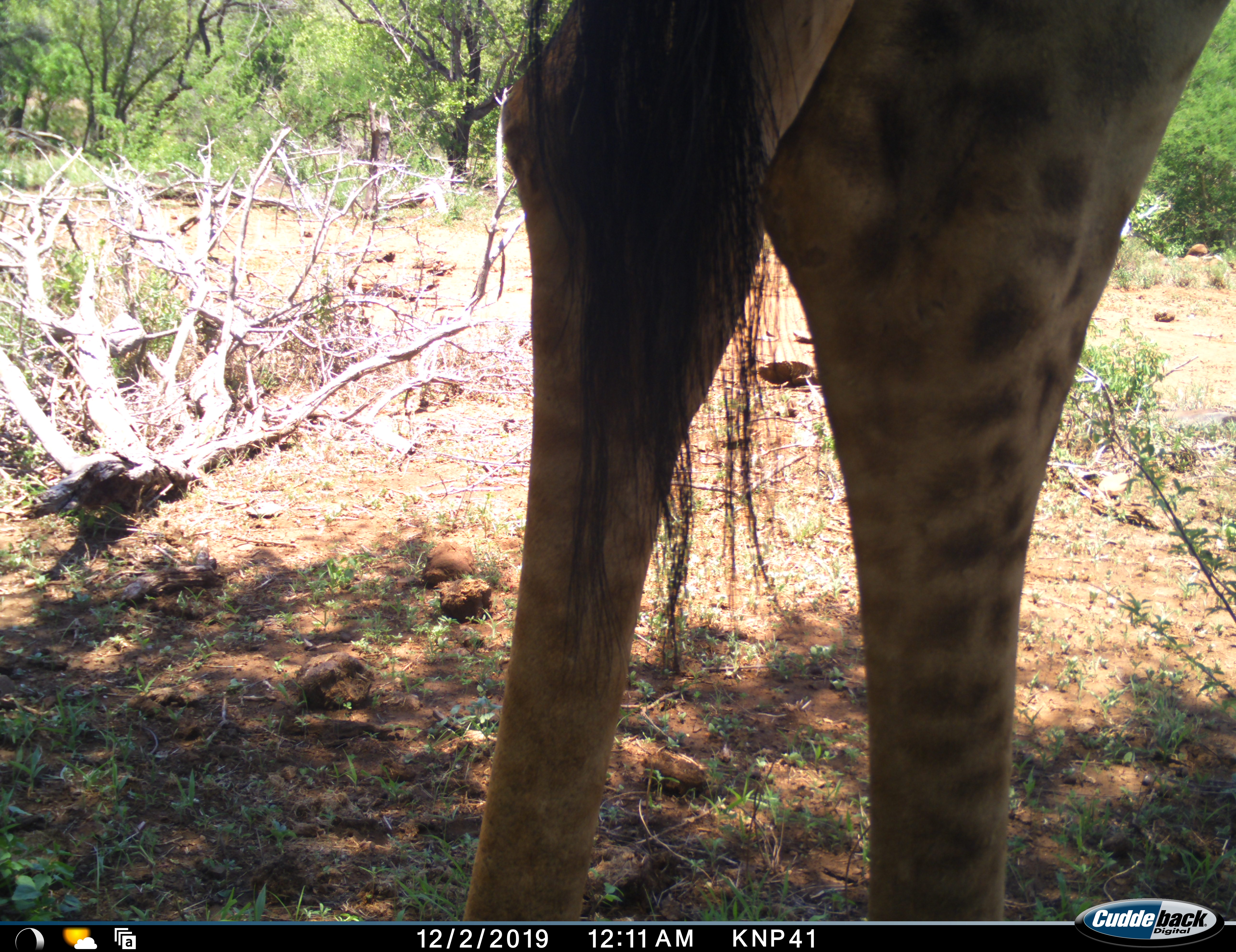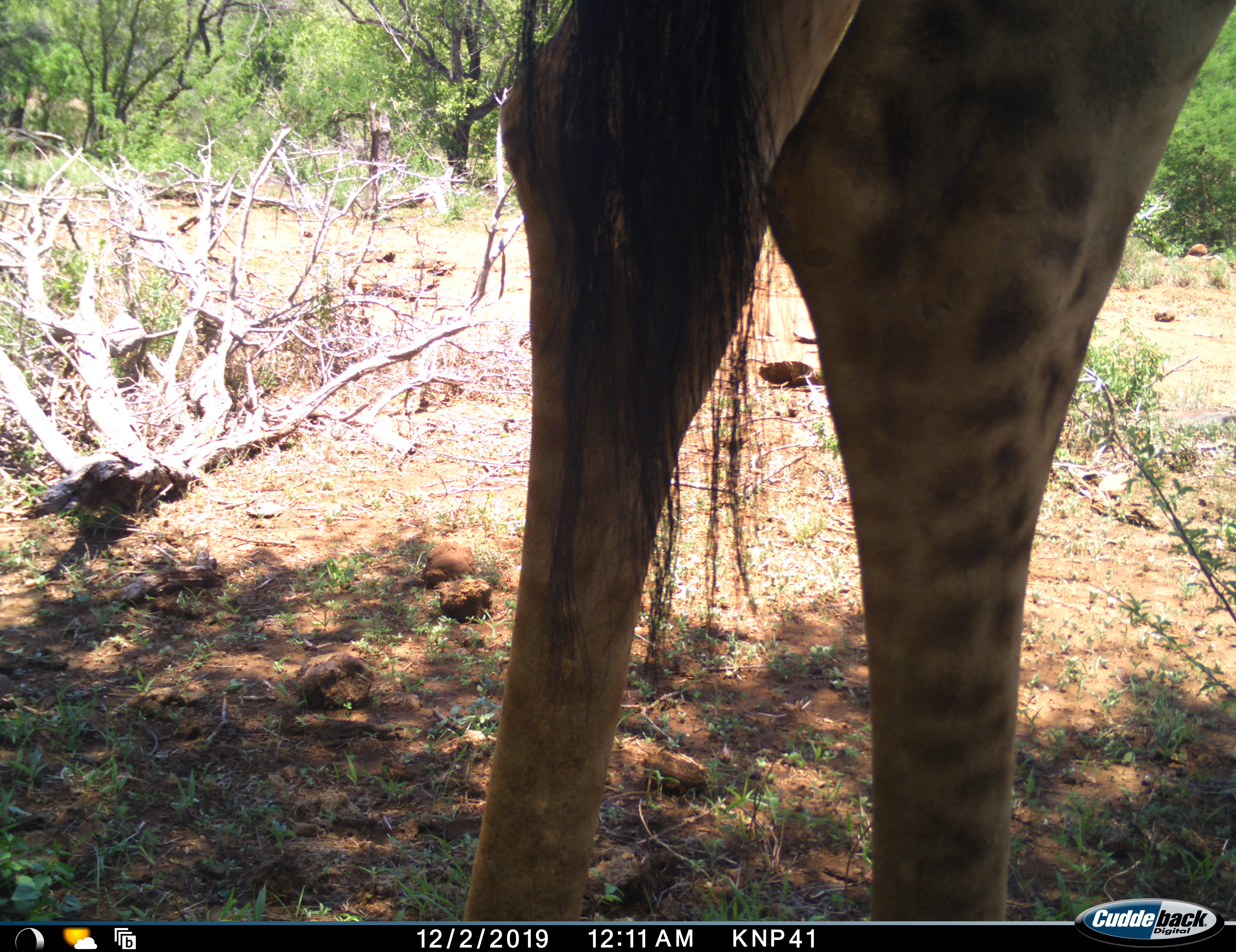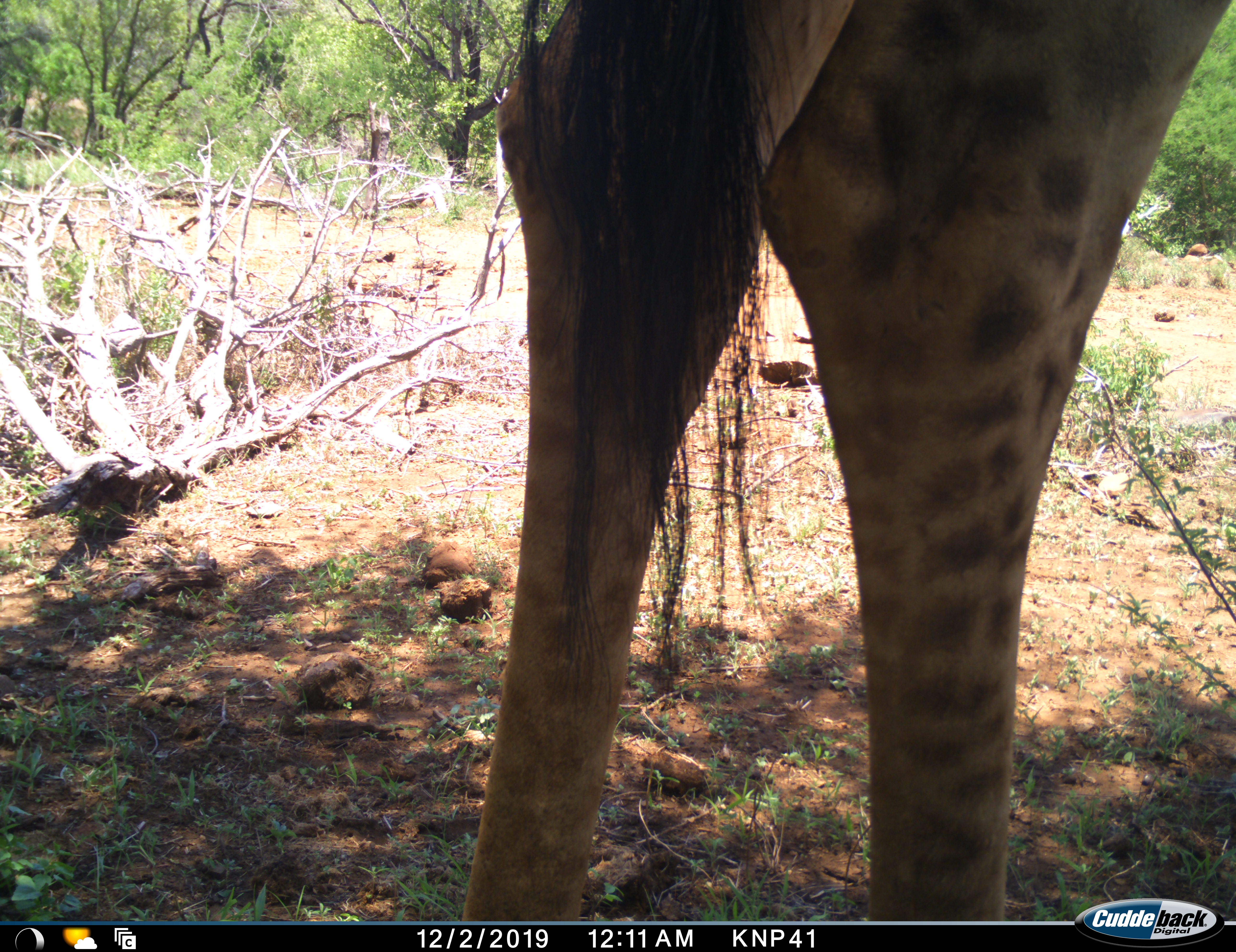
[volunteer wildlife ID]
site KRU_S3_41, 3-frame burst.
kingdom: Animalia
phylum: Chordata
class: Mammalia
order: Artiodactyla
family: Giraffidae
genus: Giraffa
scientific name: Giraffa camelopardalis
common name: giraffe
Giraffe (Giraffa camelopardalis), count 1. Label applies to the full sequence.